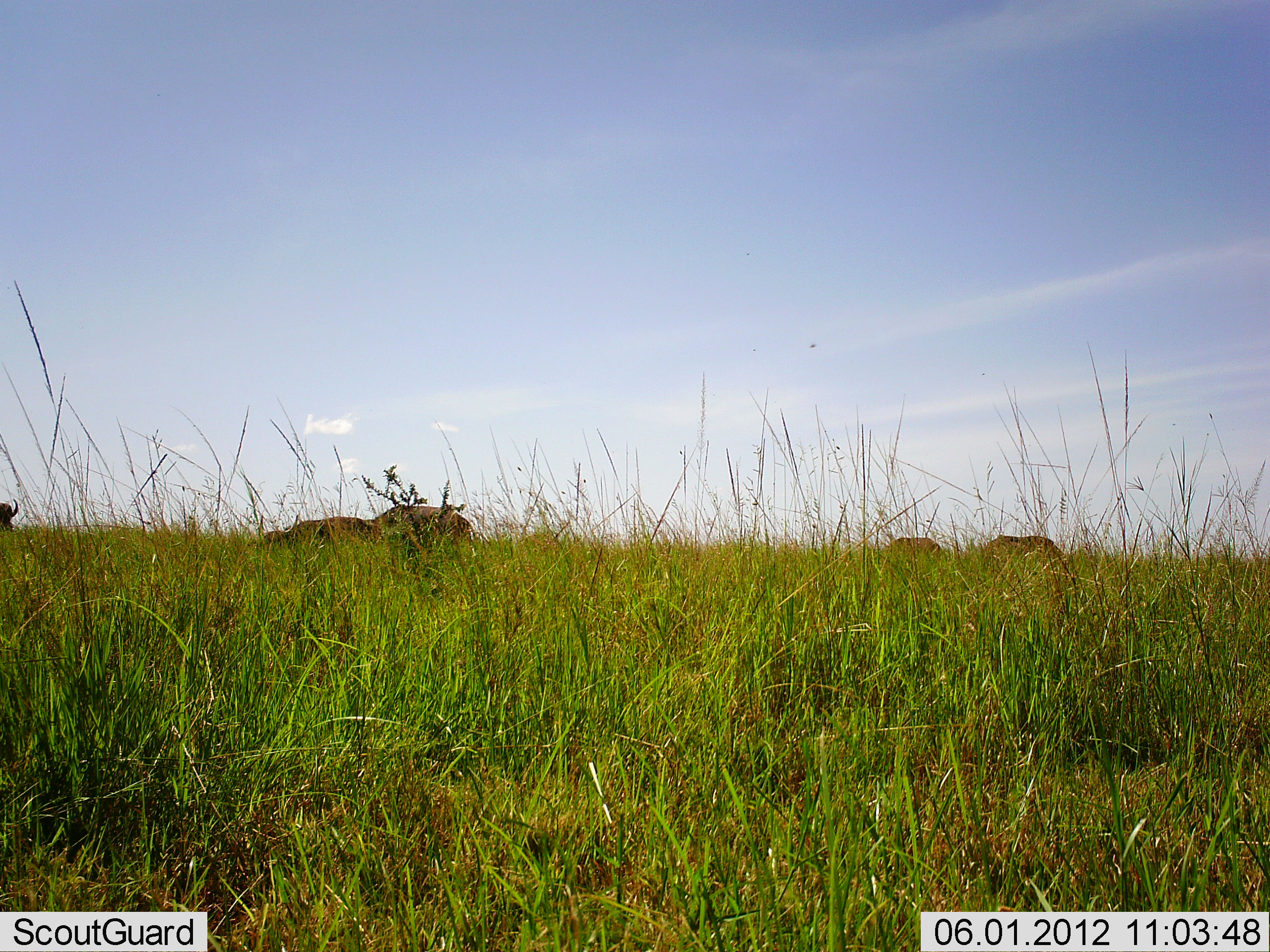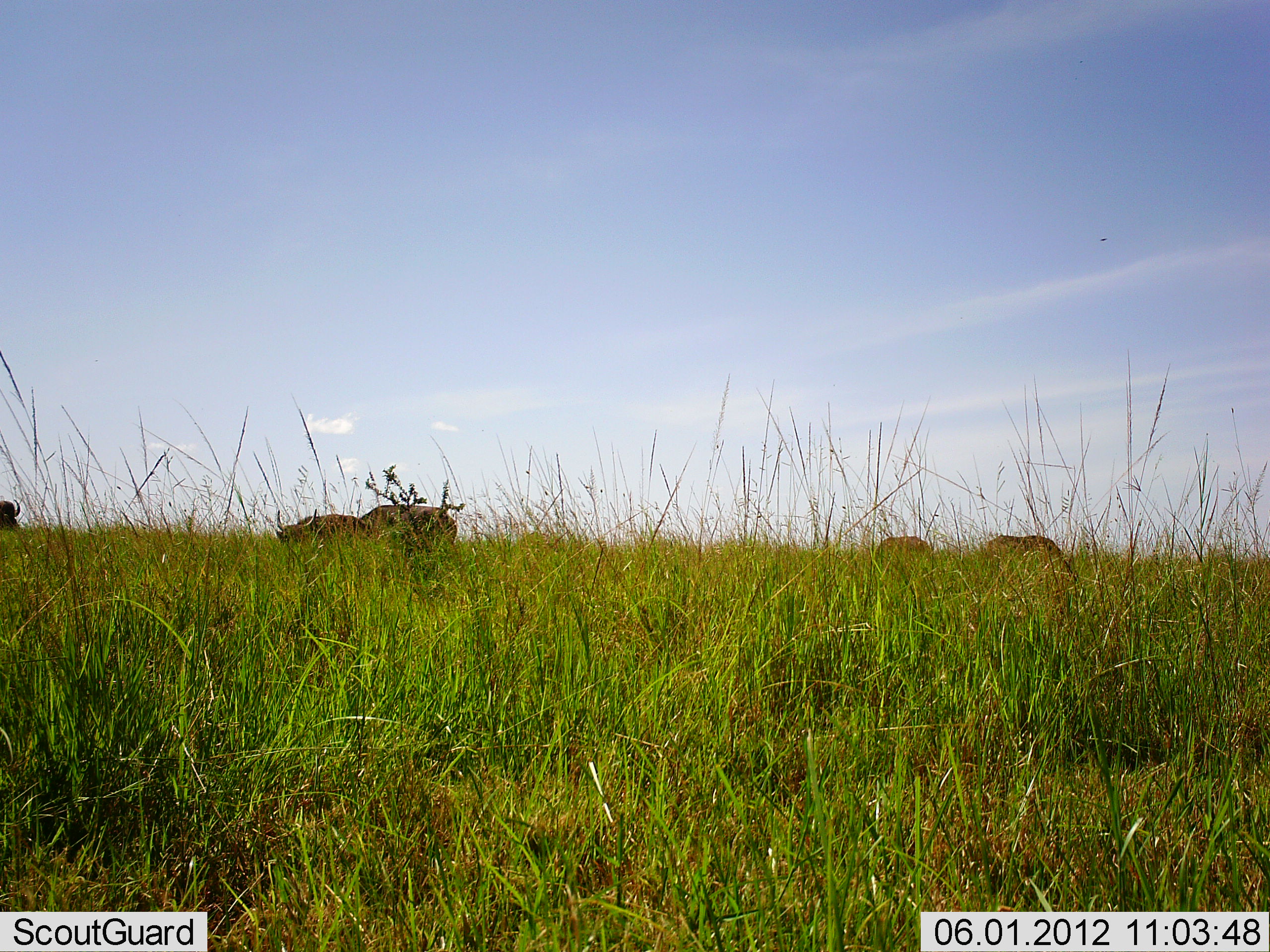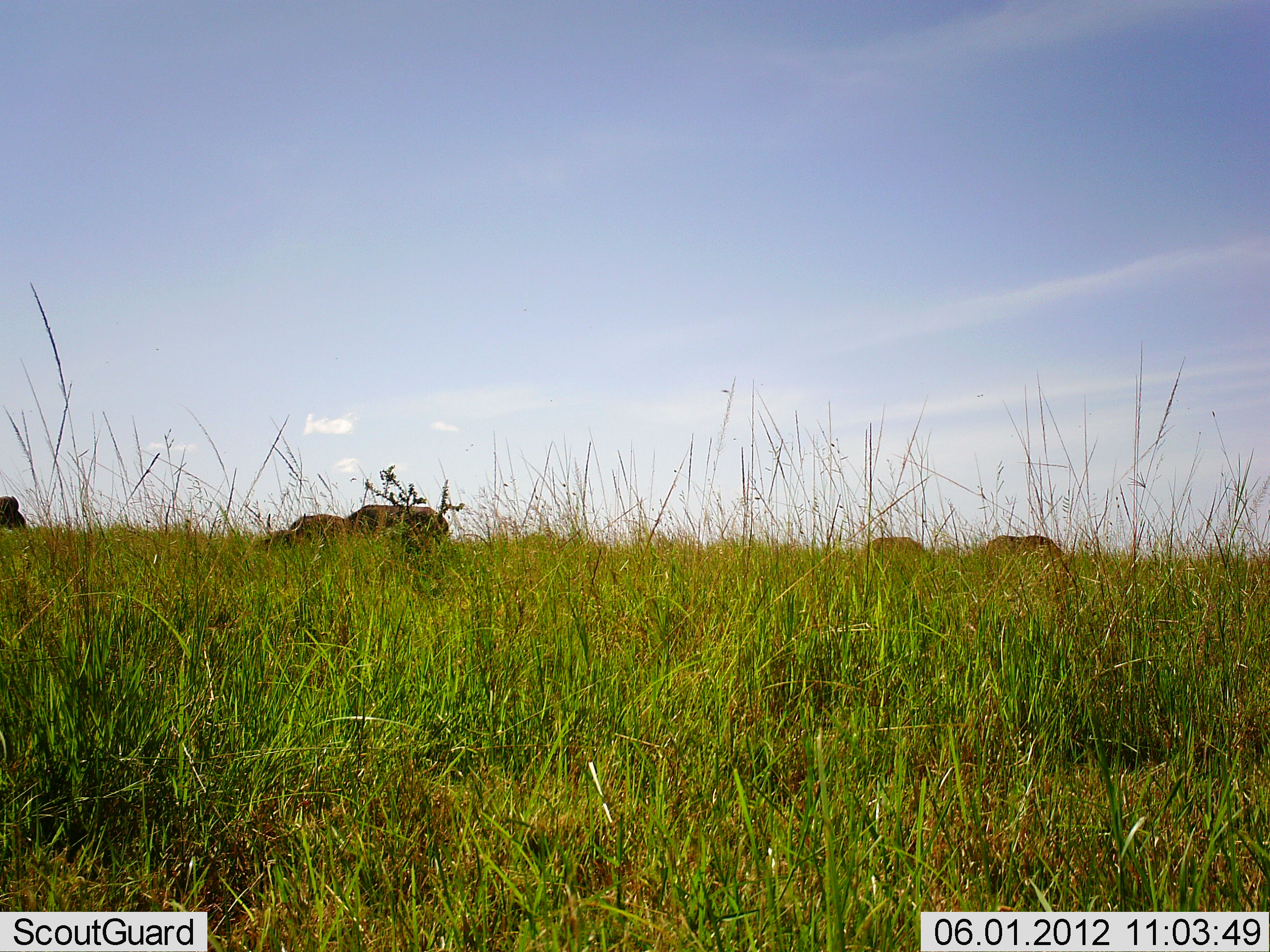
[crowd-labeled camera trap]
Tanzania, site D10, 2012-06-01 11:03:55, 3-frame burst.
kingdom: Animalia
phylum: Chordata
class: Mammalia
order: Artiodactyla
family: Bovidae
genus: Syncerus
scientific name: Syncerus caffer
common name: cape buffalo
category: buffalo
Buffalo (cape buffalo) (Syncerus caffer), count 5. Behavior (volunteer vote fractions): standing 30%, resting 10%, moving 40%, interacting 0%. Young present (vote fraction): 0%. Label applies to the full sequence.